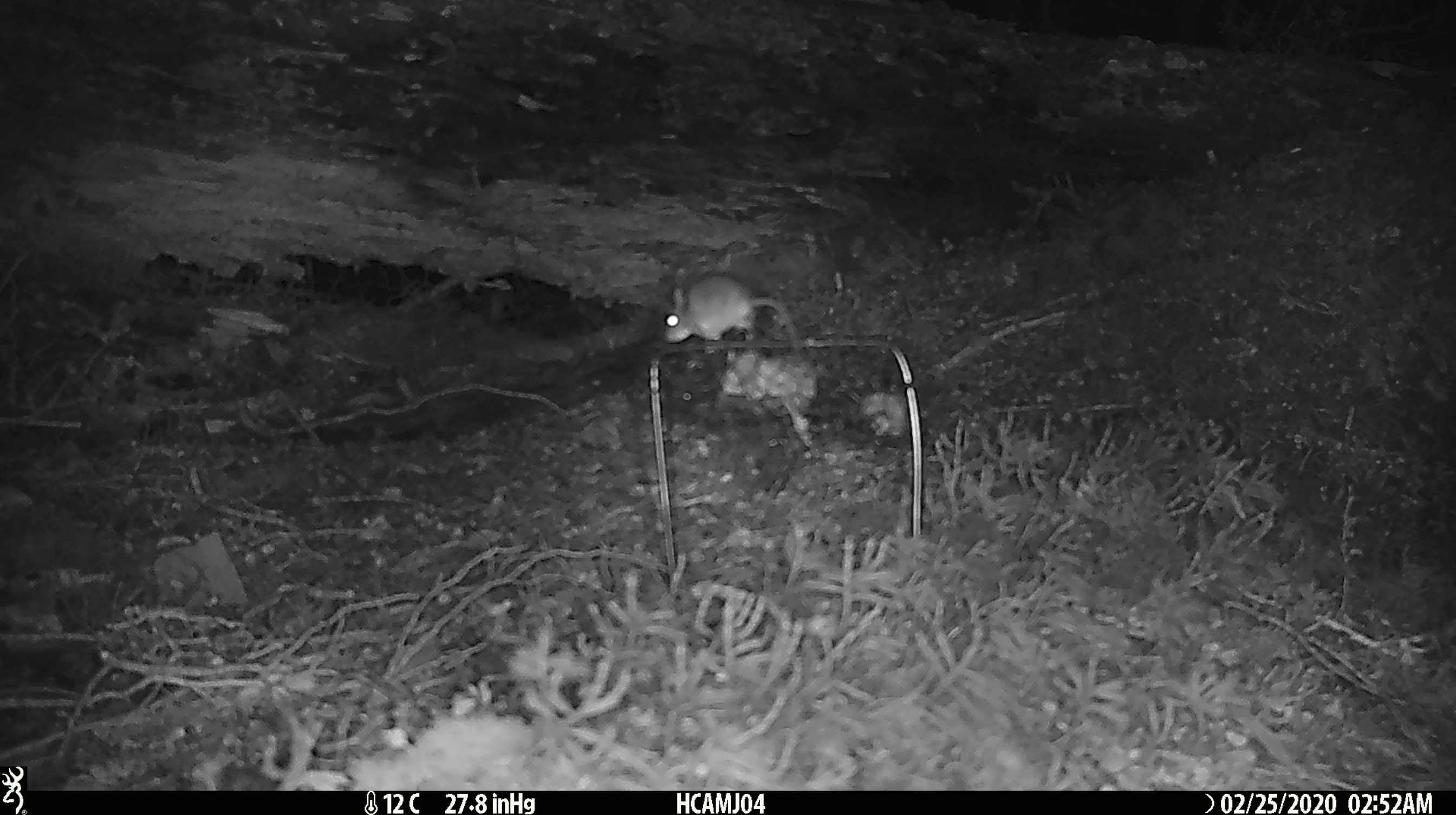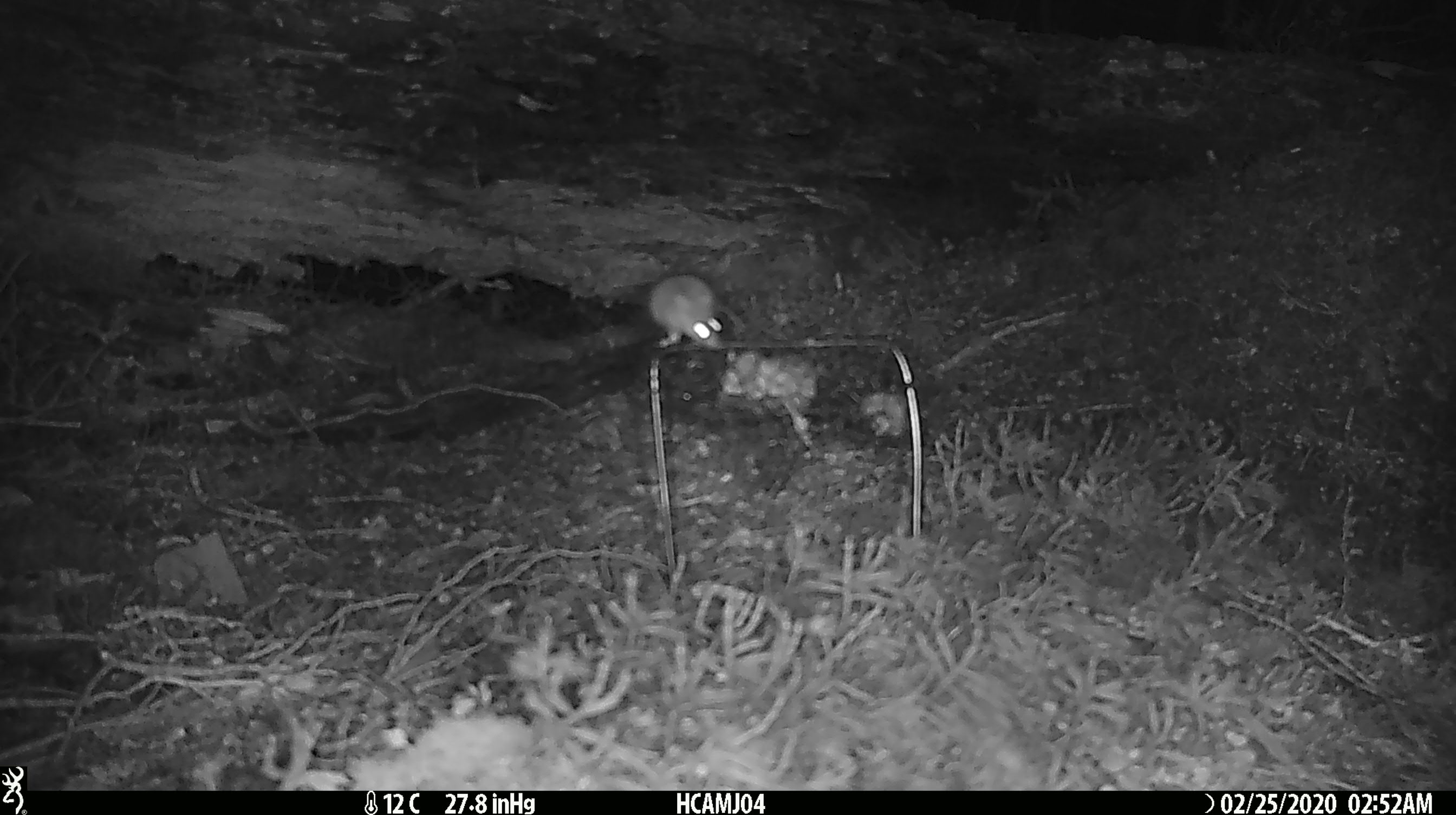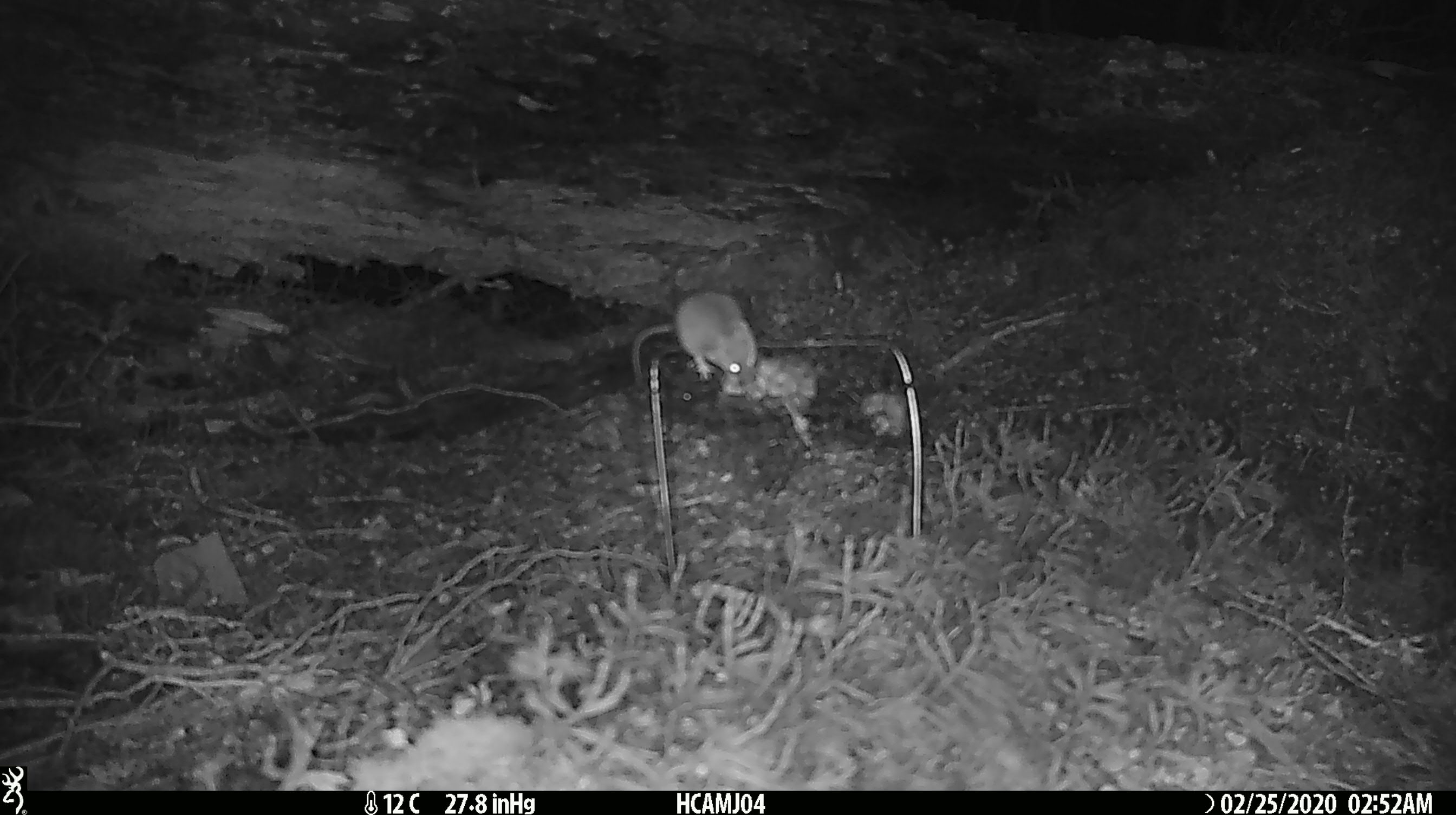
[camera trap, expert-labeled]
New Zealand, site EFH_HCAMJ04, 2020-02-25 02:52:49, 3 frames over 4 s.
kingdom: Animalia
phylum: Chordata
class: Mammalia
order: Rodentia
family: Muridae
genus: Mus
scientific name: Mus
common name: mouse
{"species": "mouse (Mus)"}